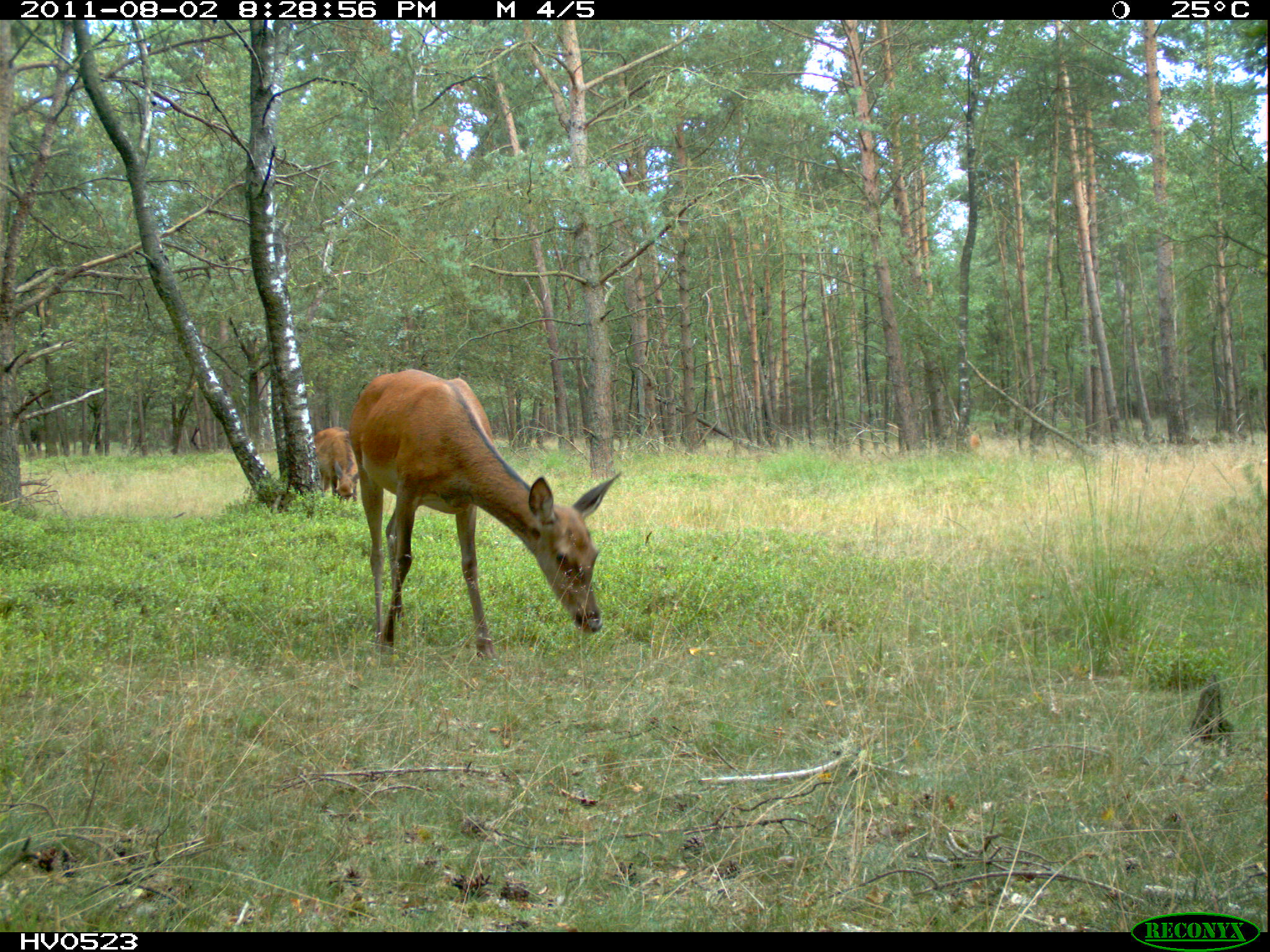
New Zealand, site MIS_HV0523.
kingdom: Animalia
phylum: Chordata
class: Mammalia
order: Artiodactyla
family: Cervidae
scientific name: Cervidae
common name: deer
Deer (Cervidae).